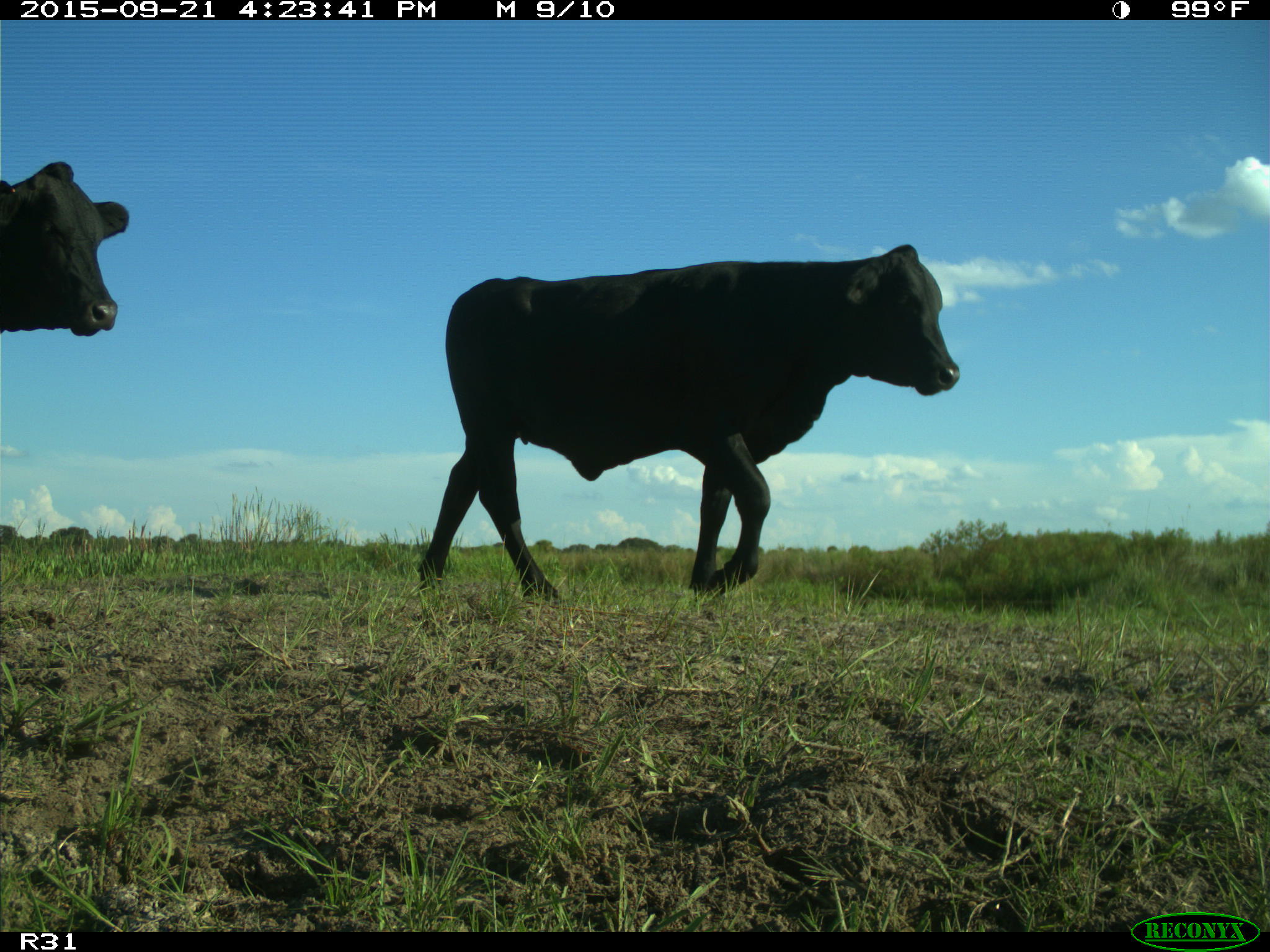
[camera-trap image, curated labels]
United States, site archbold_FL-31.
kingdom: Animalia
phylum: Chordata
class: Mammalia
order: Artiodactyla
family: Bovidae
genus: Bos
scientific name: Bos taurus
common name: domestic cow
Bos taurus (domestic cow).